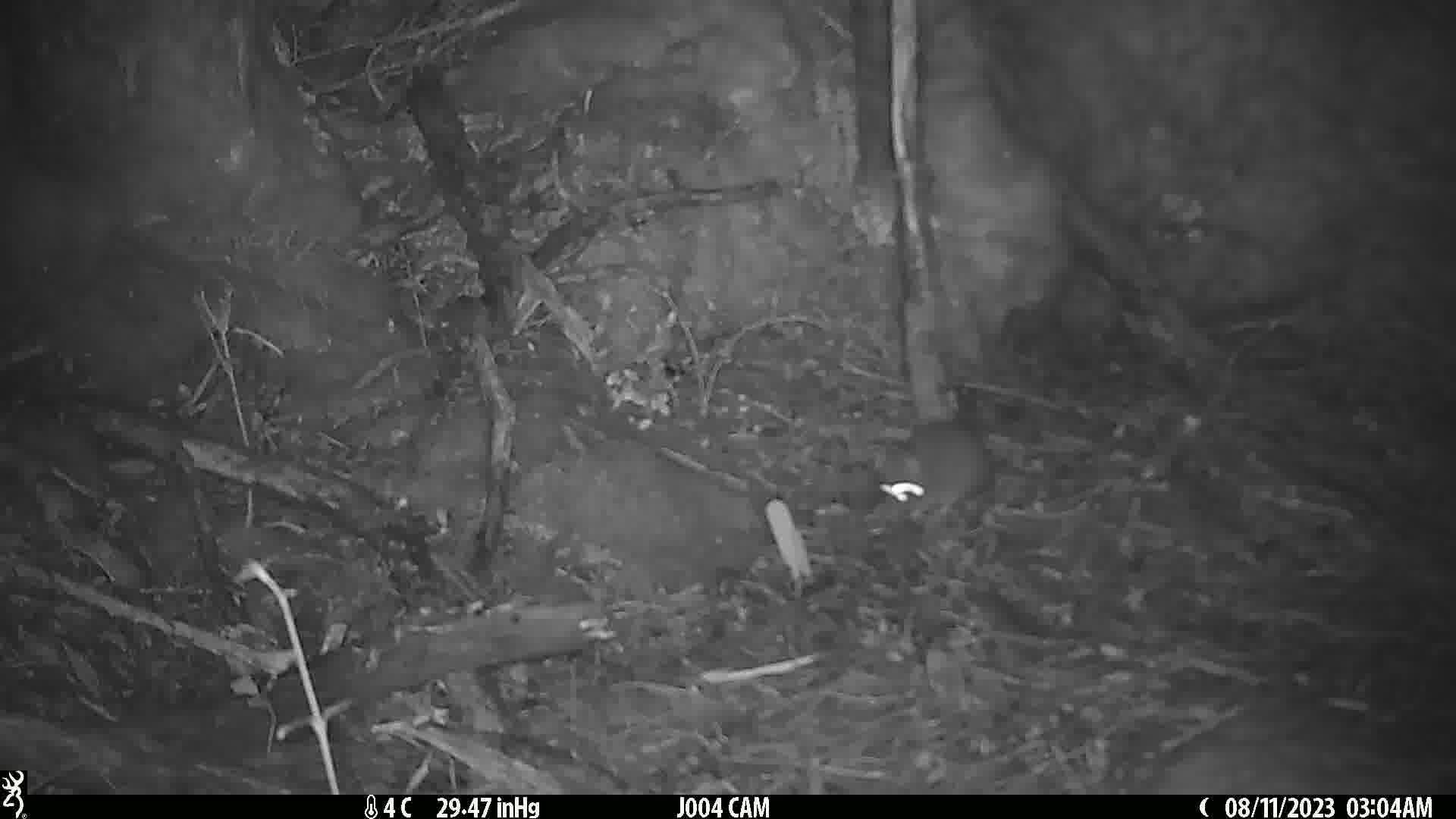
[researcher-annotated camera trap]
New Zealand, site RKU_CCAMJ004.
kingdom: Animalia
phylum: Chordata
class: Mammalia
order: Rodentia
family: Muridae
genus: Rattus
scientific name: Rattus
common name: rat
Rat (Rattus).